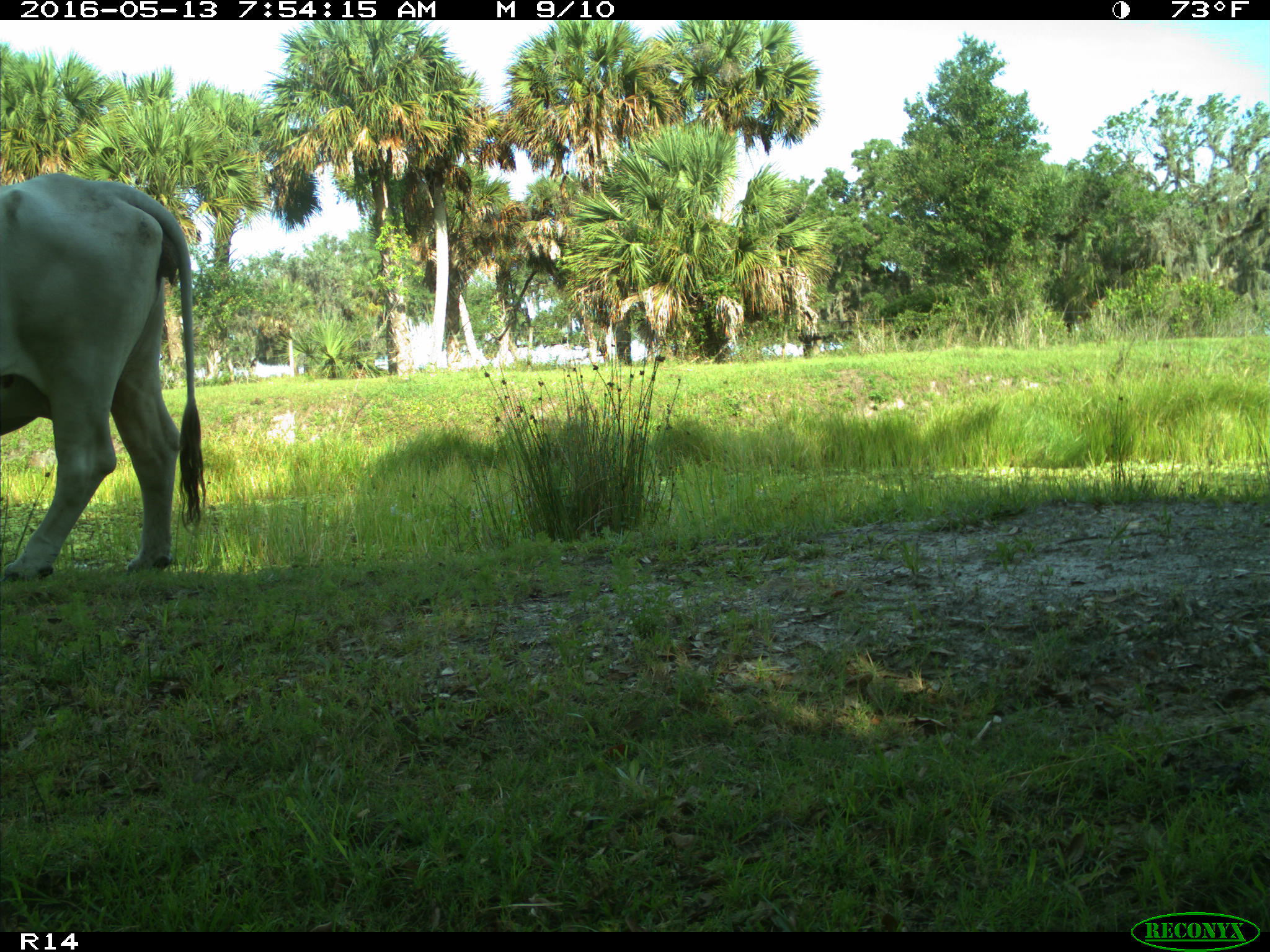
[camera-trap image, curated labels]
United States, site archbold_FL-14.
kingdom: Animalia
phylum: Chordata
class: Mammalia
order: Artiodactyla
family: Bovidae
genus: Bos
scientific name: Bos taurus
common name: domestic cow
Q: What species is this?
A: Bos taurus (domestic cow).